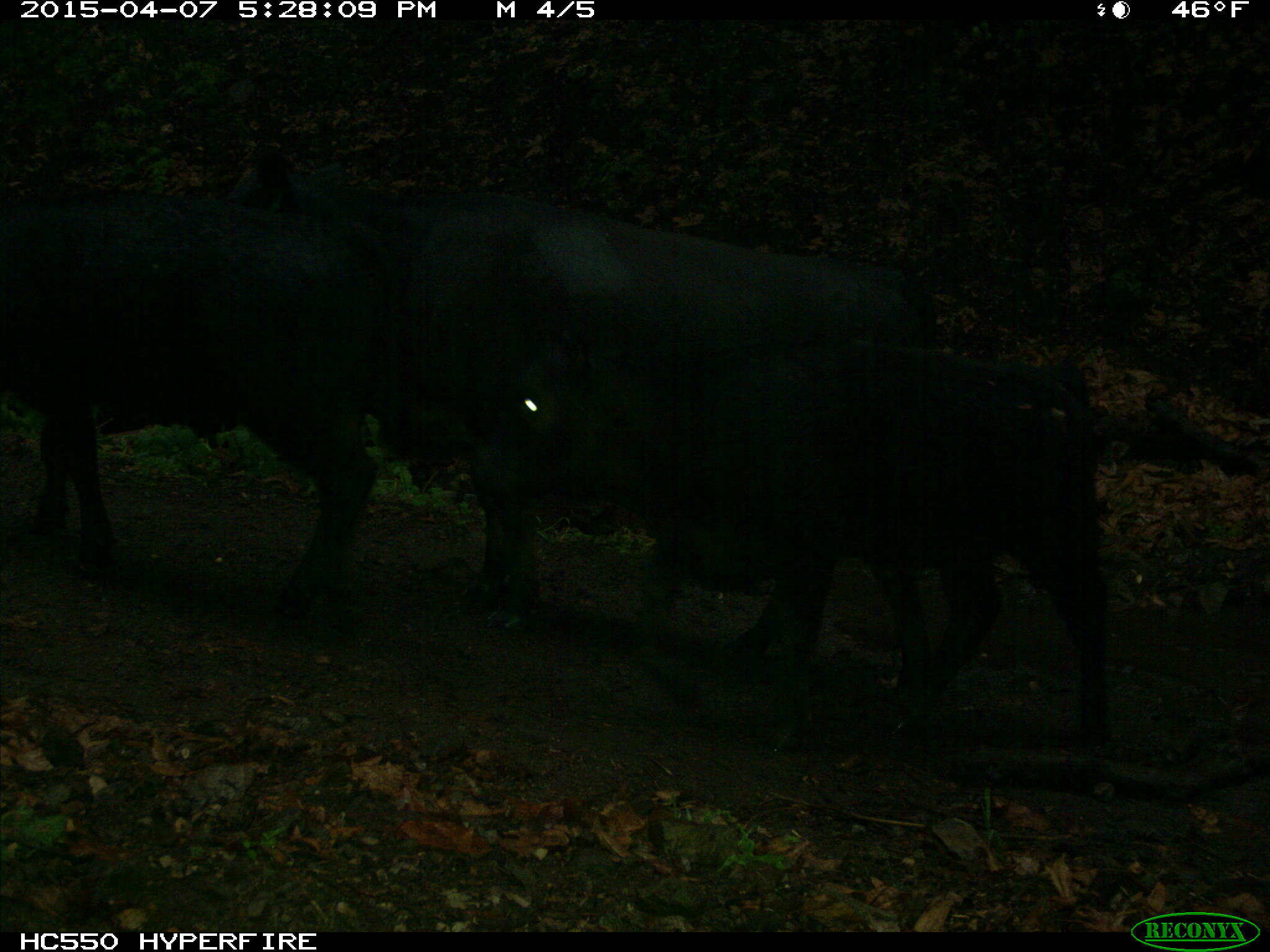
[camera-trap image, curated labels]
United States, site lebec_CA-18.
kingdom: Animalia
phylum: Chordata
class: Mammalia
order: Artiodactyla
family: Bovidae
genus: Bos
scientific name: Bos taurus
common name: domestic cow